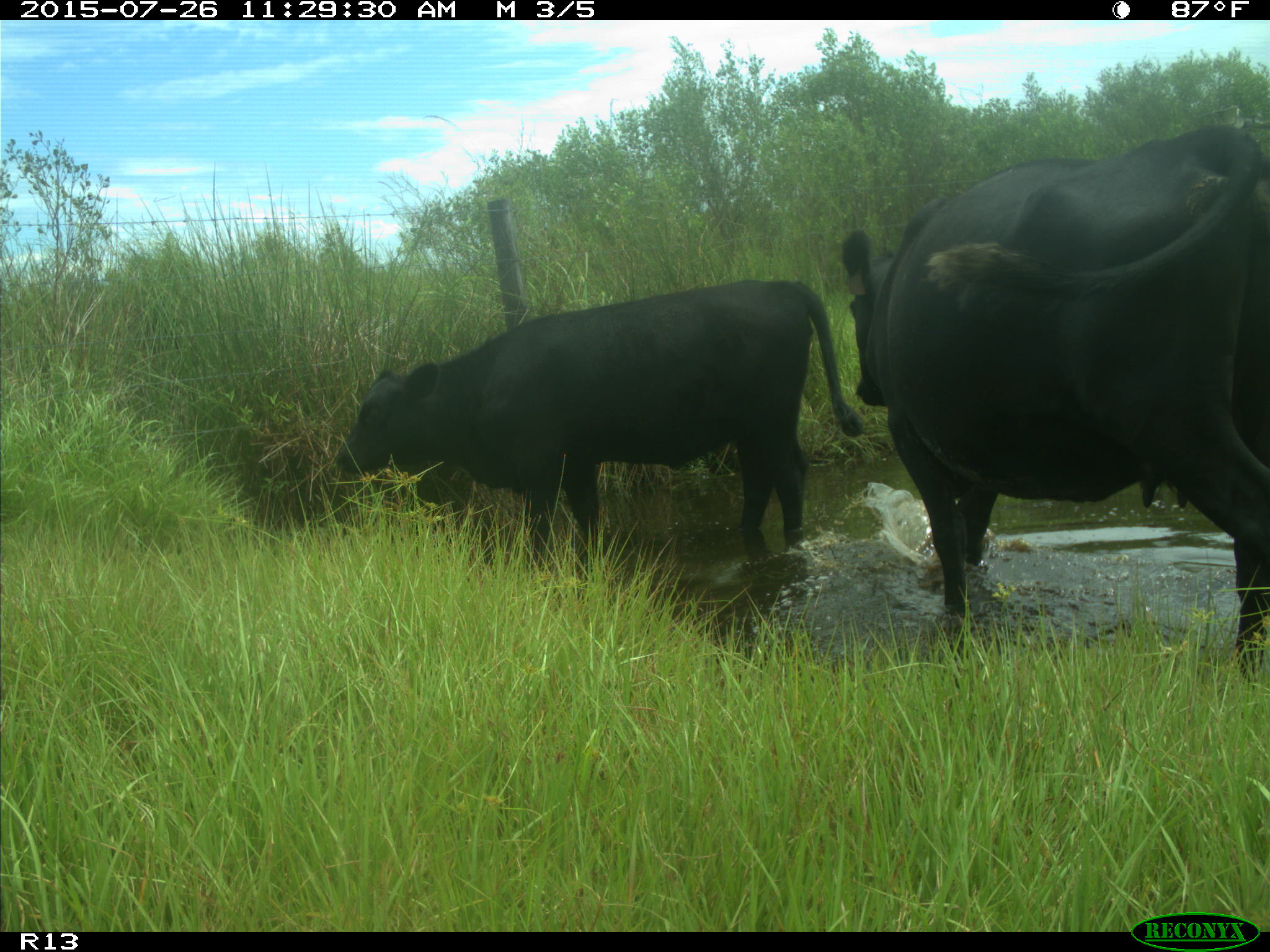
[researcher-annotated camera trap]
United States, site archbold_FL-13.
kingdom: Animalia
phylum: Chordata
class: Mammalia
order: Artiodactyla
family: Bovidae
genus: Bos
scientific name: Bos taurus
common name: domestic cow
Bos taurus (domestic cow).